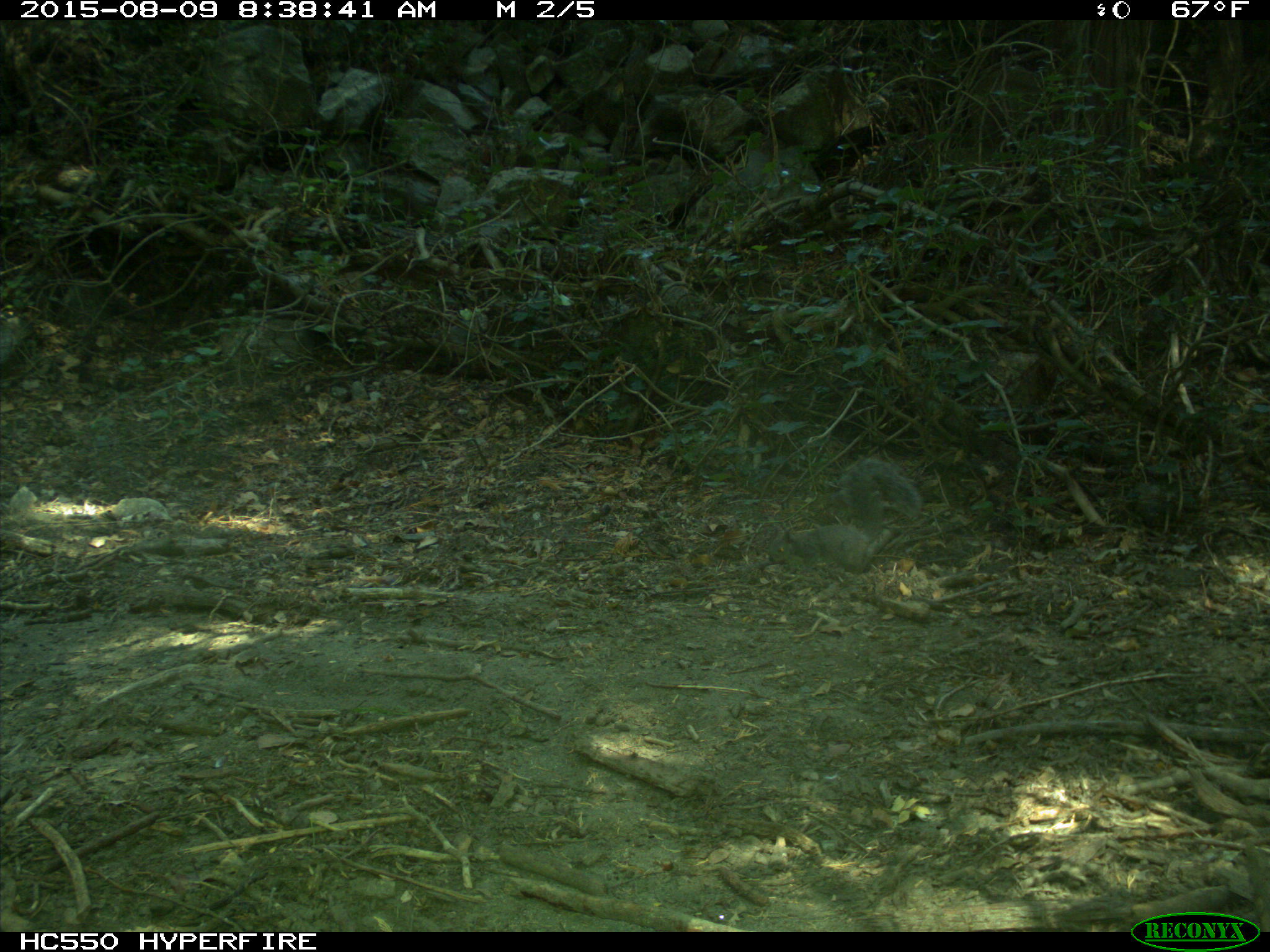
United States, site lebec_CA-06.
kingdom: Animalia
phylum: Chordata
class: Mammalia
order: Rodentia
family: Sciuridae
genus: Sciurus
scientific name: Sciurus carolinensis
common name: eastern gray squirrel